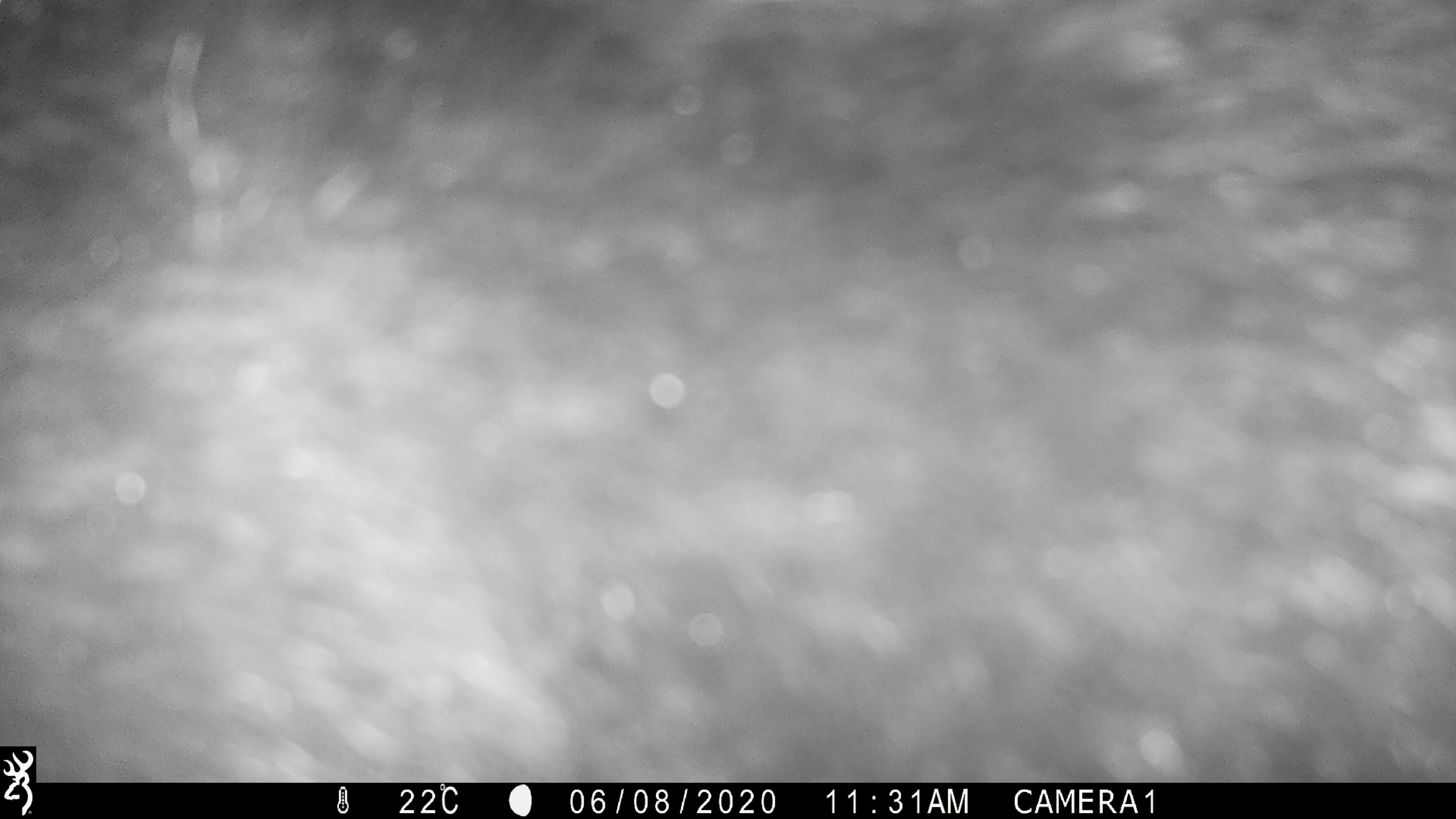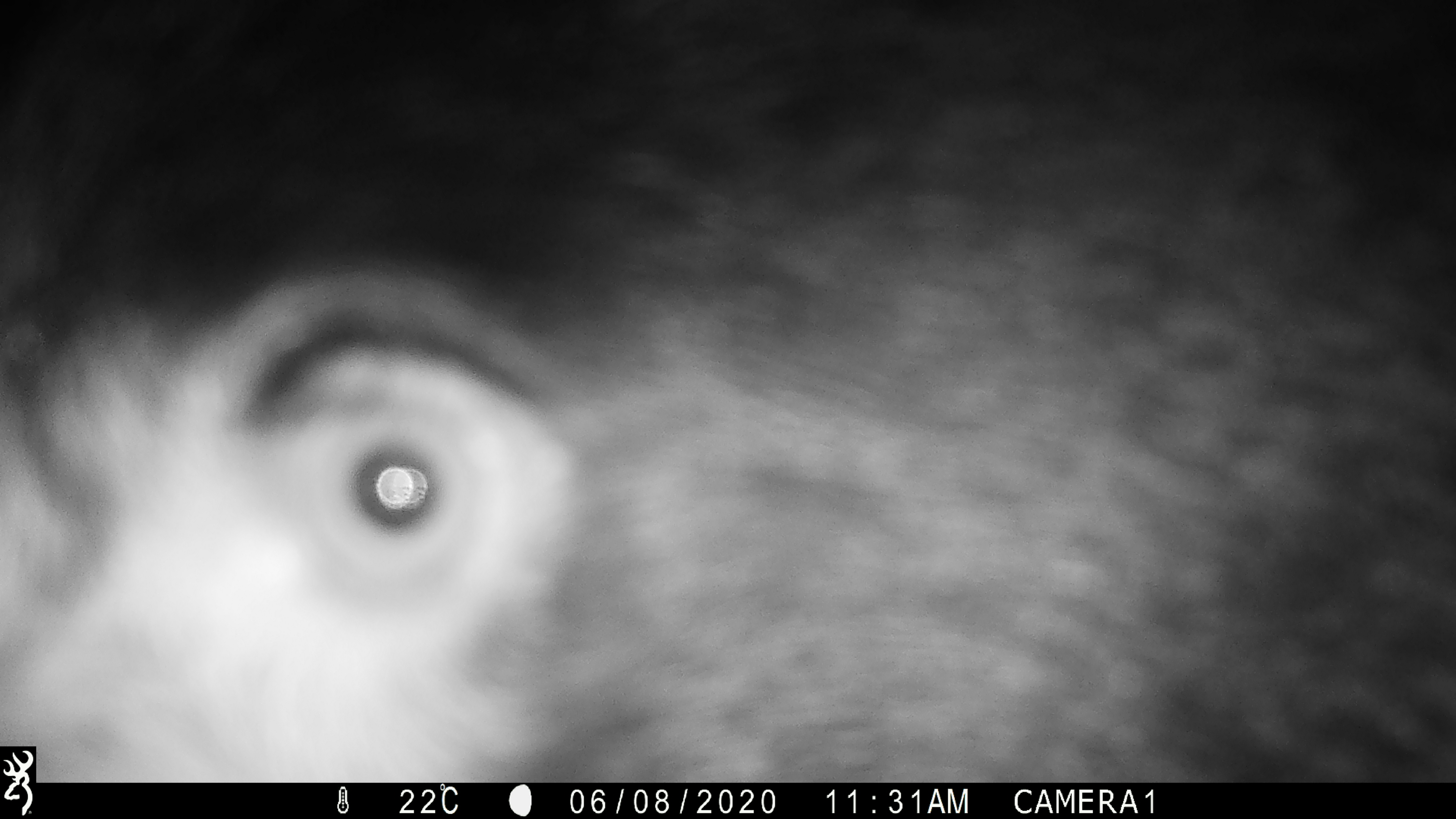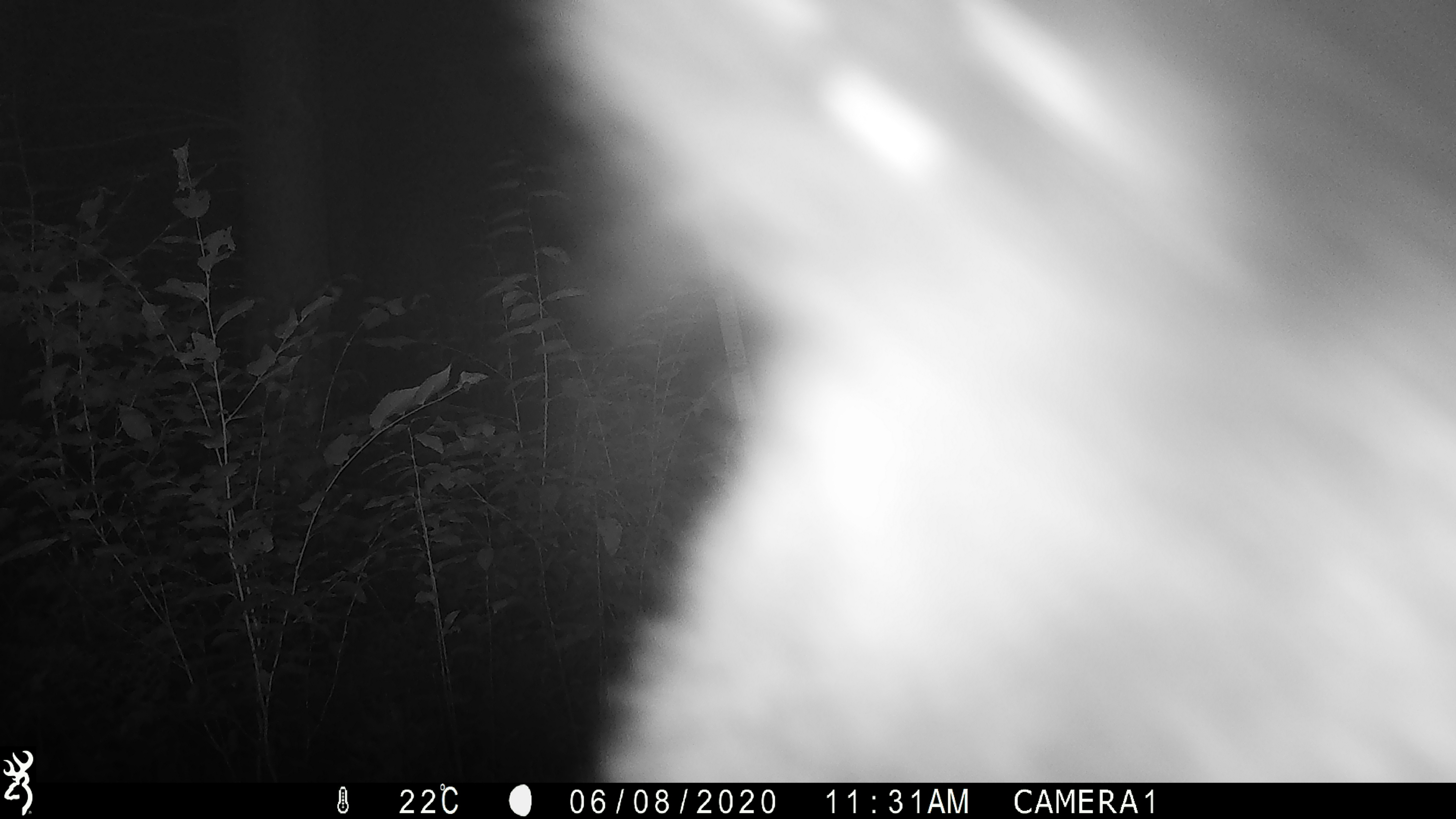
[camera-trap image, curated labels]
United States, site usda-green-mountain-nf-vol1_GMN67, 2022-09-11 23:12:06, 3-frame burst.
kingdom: Animalia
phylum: Chordata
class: Mammalia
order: Carnivora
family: Ursidae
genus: Ursus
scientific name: Ursus americanus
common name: black bear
Black bear (Ursus americanus).